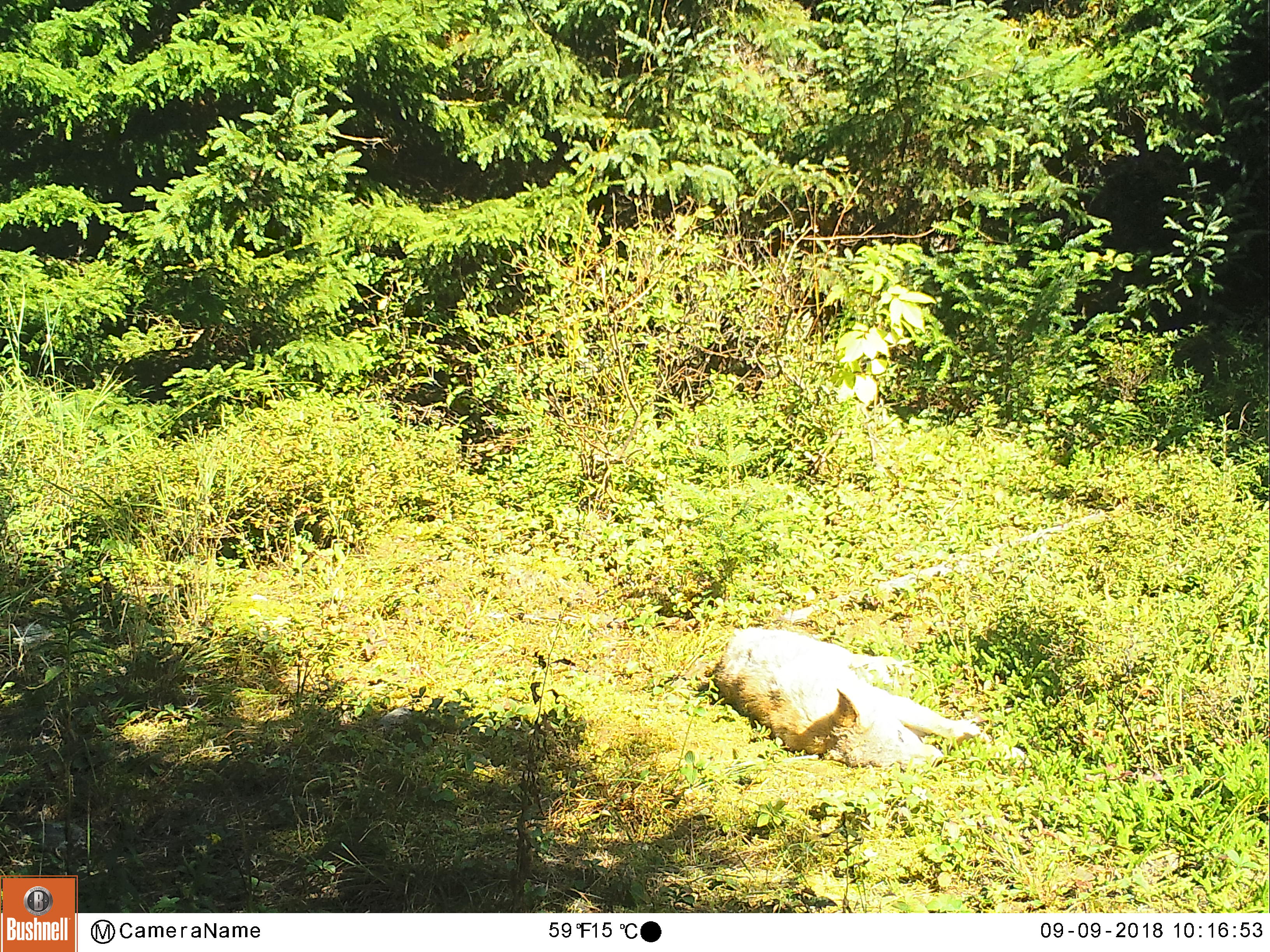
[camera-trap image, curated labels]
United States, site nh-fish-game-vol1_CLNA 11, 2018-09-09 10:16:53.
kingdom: Animalia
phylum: Chordata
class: Mammalia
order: Carnivora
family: Canidae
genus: Canis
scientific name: Canis latrans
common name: coyote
Coyote (Canis latrans).